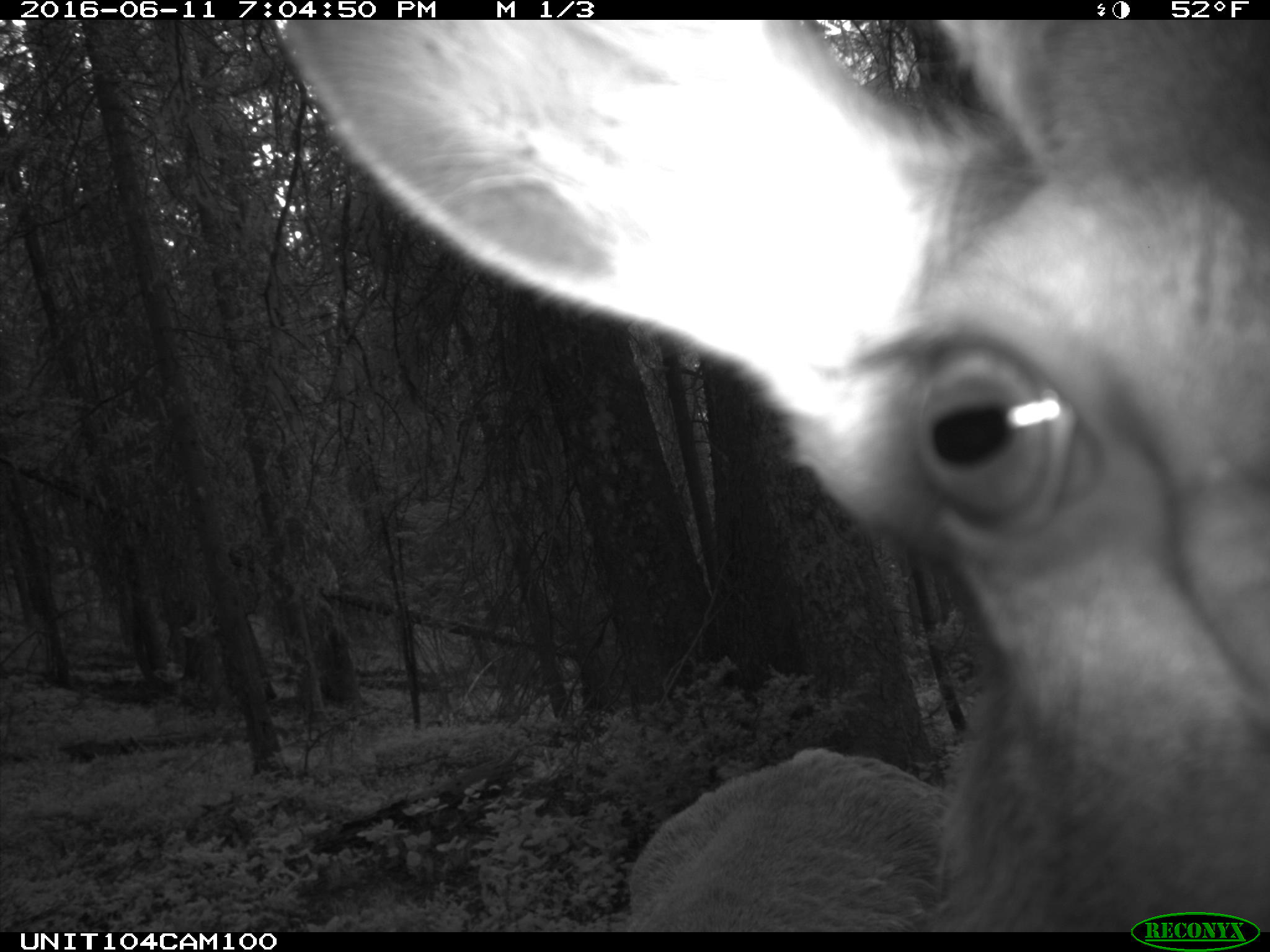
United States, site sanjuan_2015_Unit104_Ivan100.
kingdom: Animalia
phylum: Chordata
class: Mammalia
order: Artiodactyla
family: Cervidae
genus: Cervus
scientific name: Cervus elaphus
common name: red deer